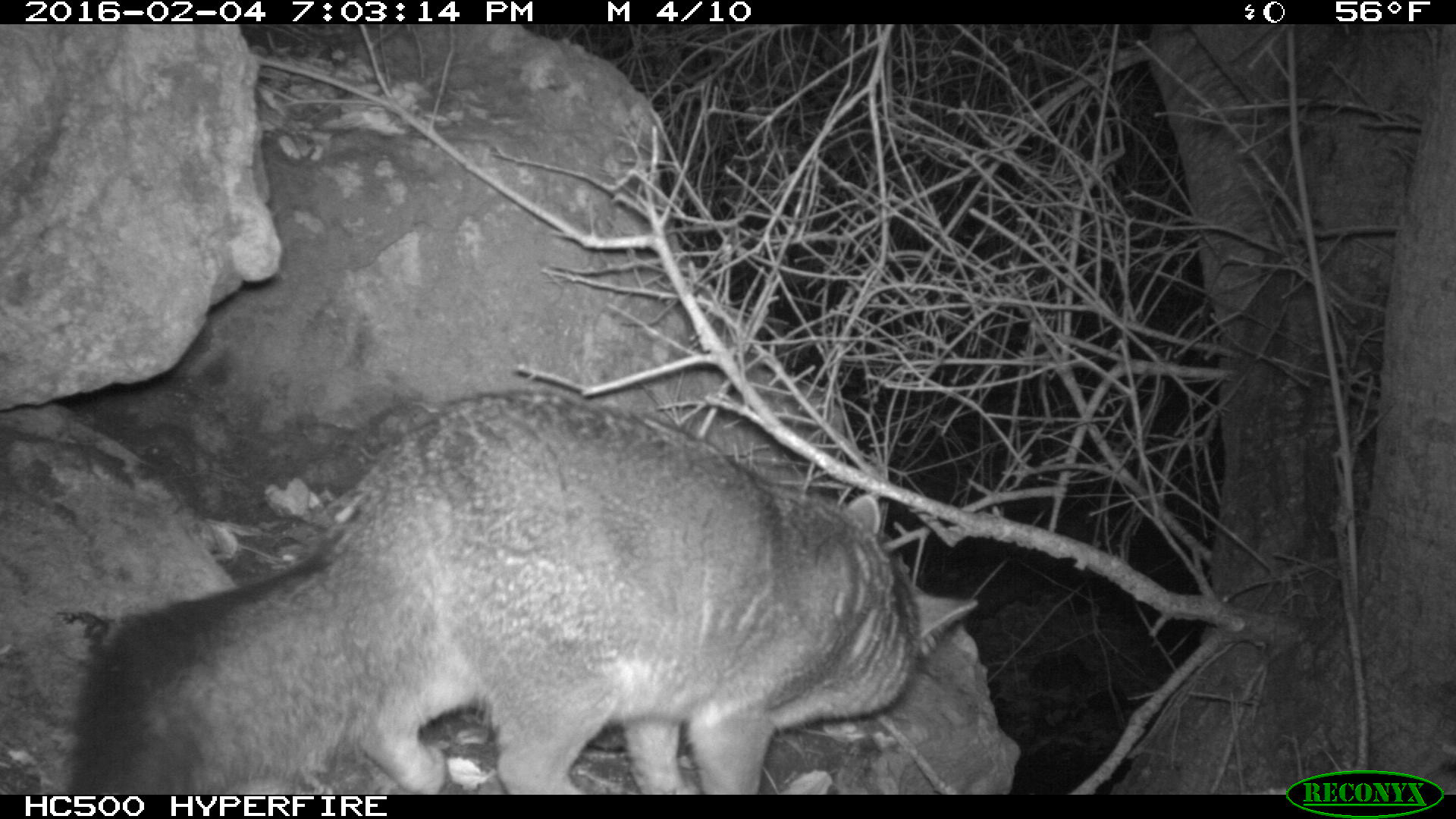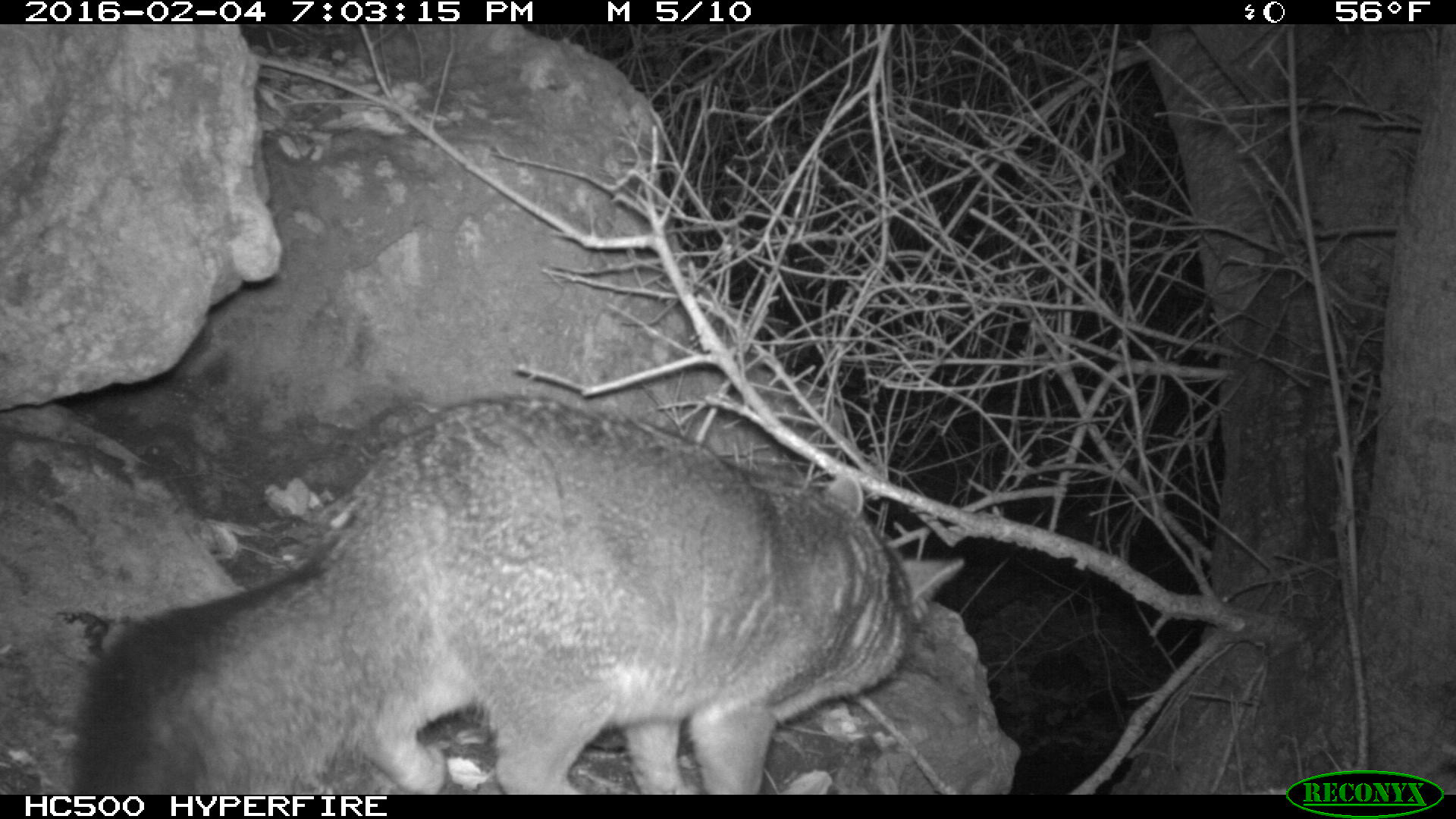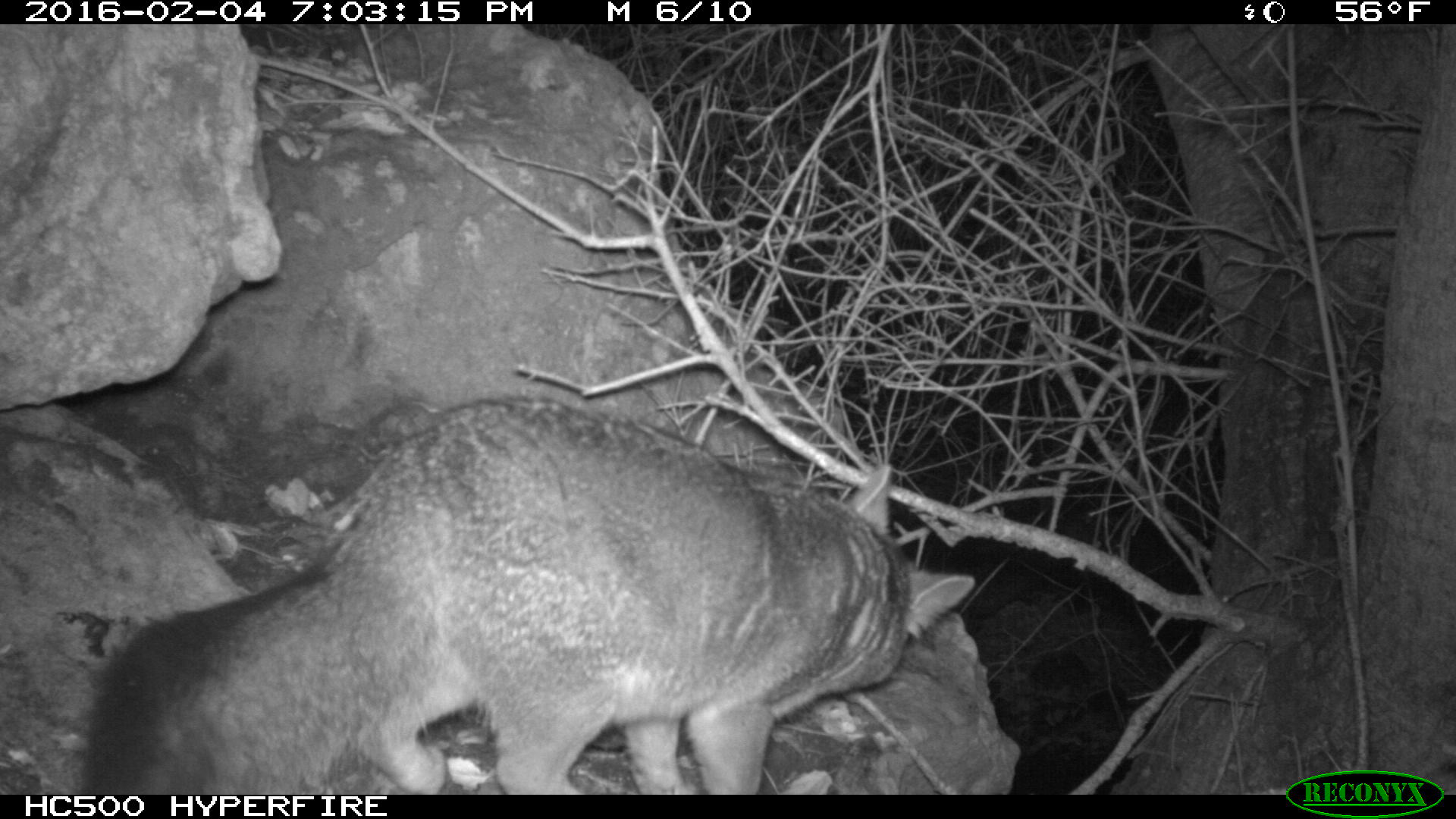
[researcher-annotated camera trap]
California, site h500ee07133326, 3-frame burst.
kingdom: Animalia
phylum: Chordata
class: Mammalia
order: Carnivora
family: Canidae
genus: Urocyon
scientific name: Urocyon littoralis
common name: island fox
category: fox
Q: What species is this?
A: Fox (island fox) (Urocyon littoralis).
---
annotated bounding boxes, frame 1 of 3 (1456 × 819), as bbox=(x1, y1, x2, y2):
fox: bbox=(68, 387, 978, 795)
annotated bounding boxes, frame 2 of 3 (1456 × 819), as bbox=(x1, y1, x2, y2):
fox: bbox=(70, 388, 964, 792)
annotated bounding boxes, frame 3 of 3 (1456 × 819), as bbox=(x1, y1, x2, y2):
fox: bbox=(80, 391, 972, 794)